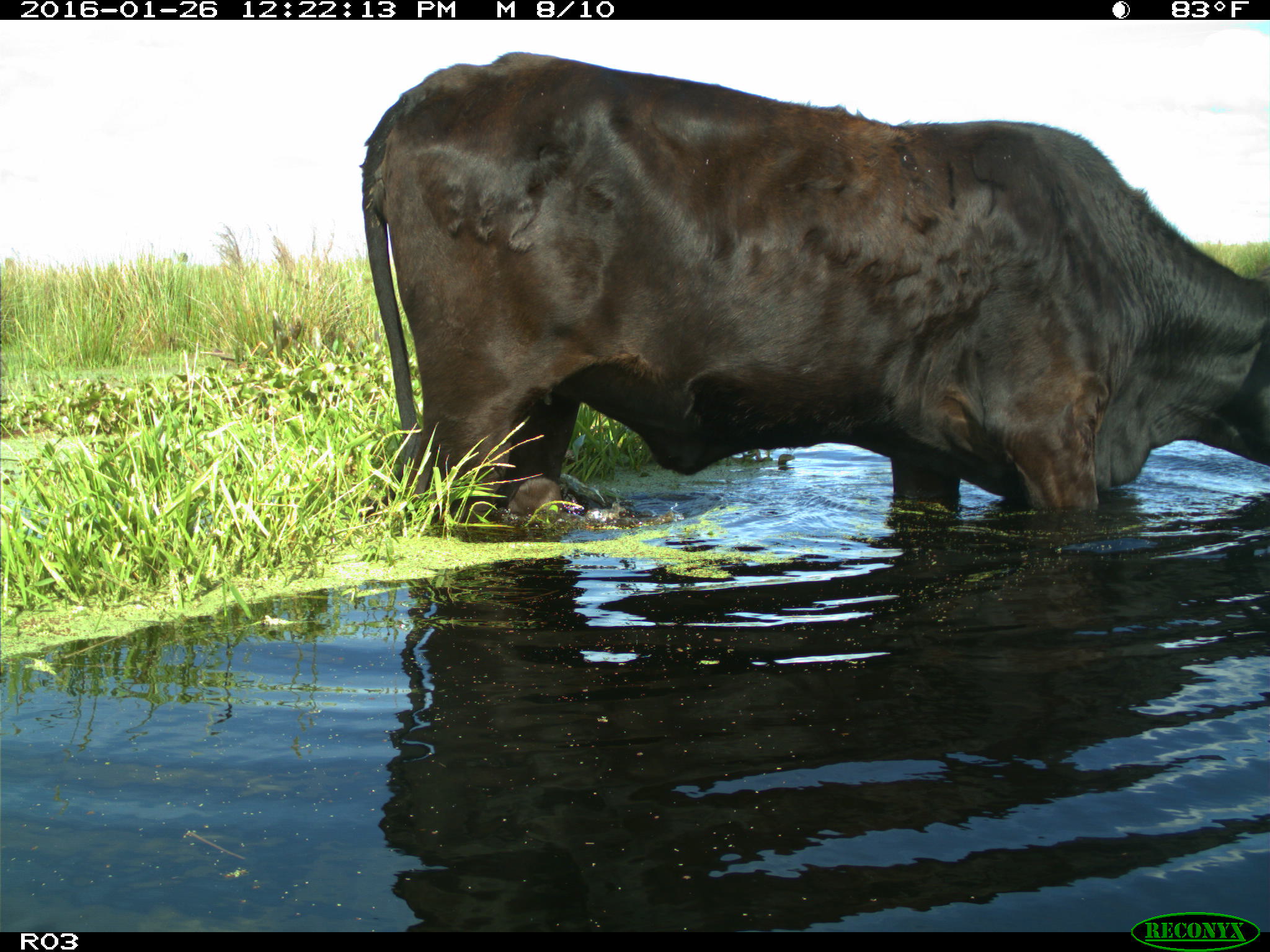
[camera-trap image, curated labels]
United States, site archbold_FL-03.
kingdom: Animalia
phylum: Chordata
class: Mammalia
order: Artiodactyla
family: Bovidae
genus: Bos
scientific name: Bos taurus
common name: domestic cow